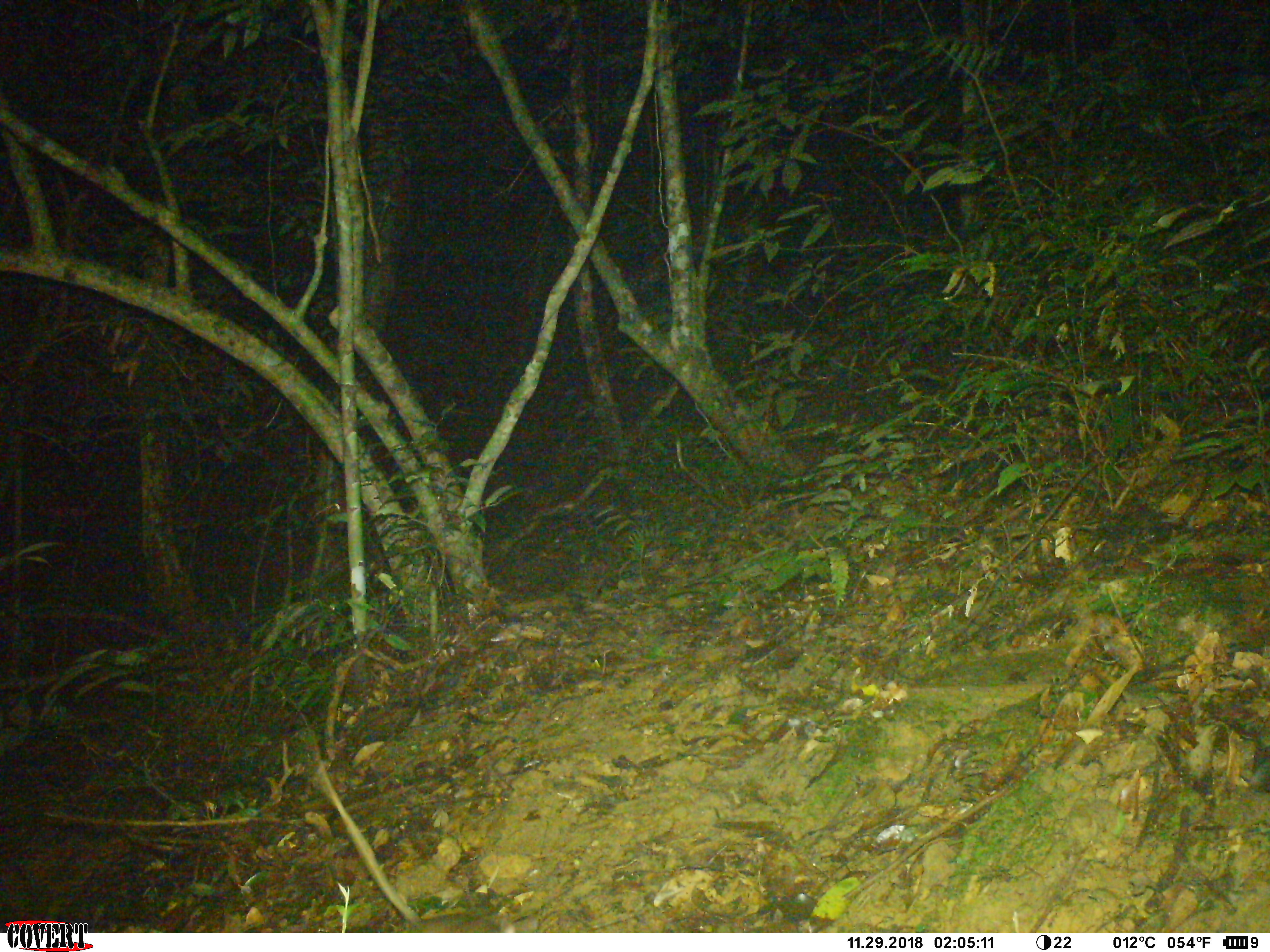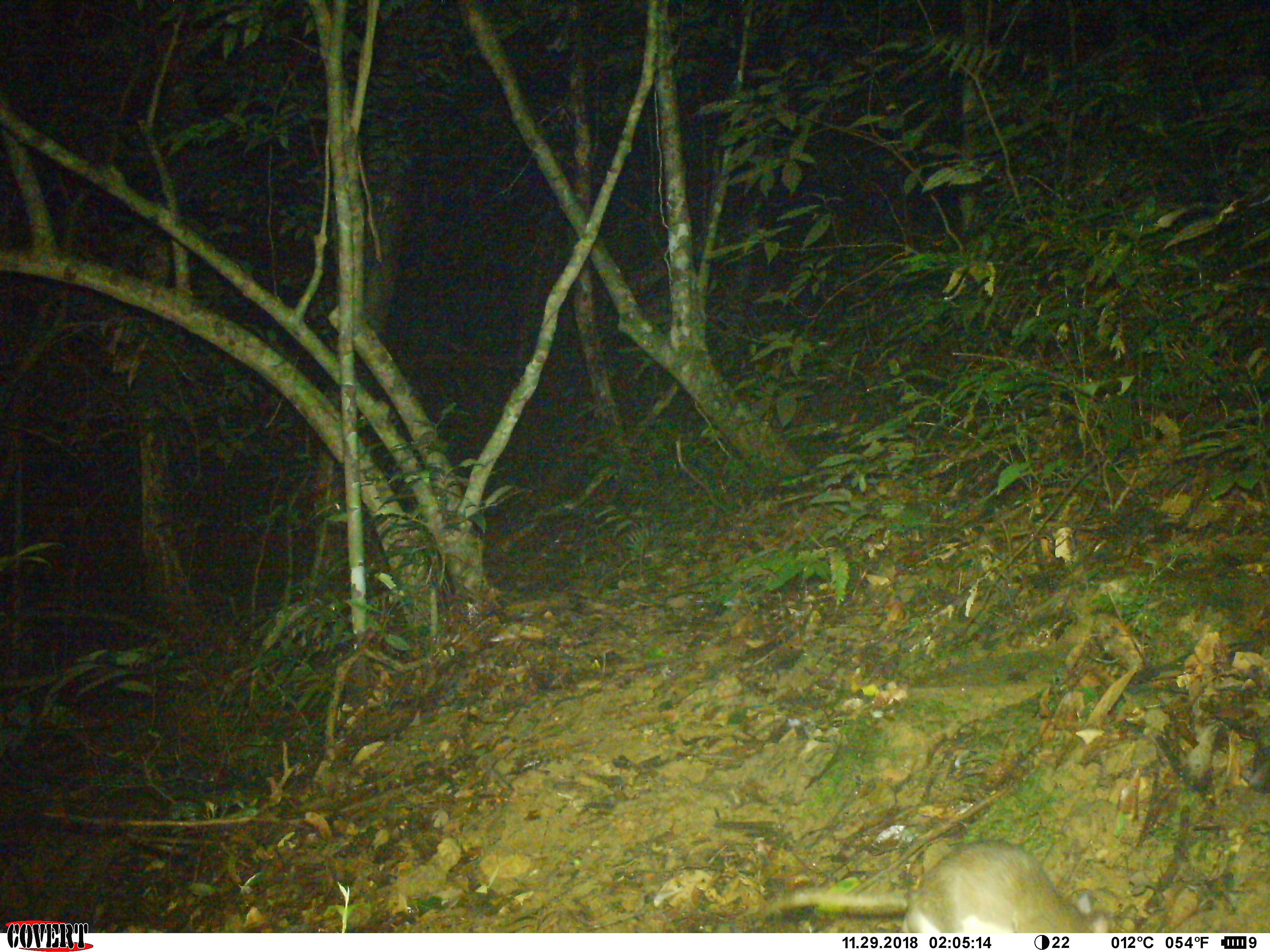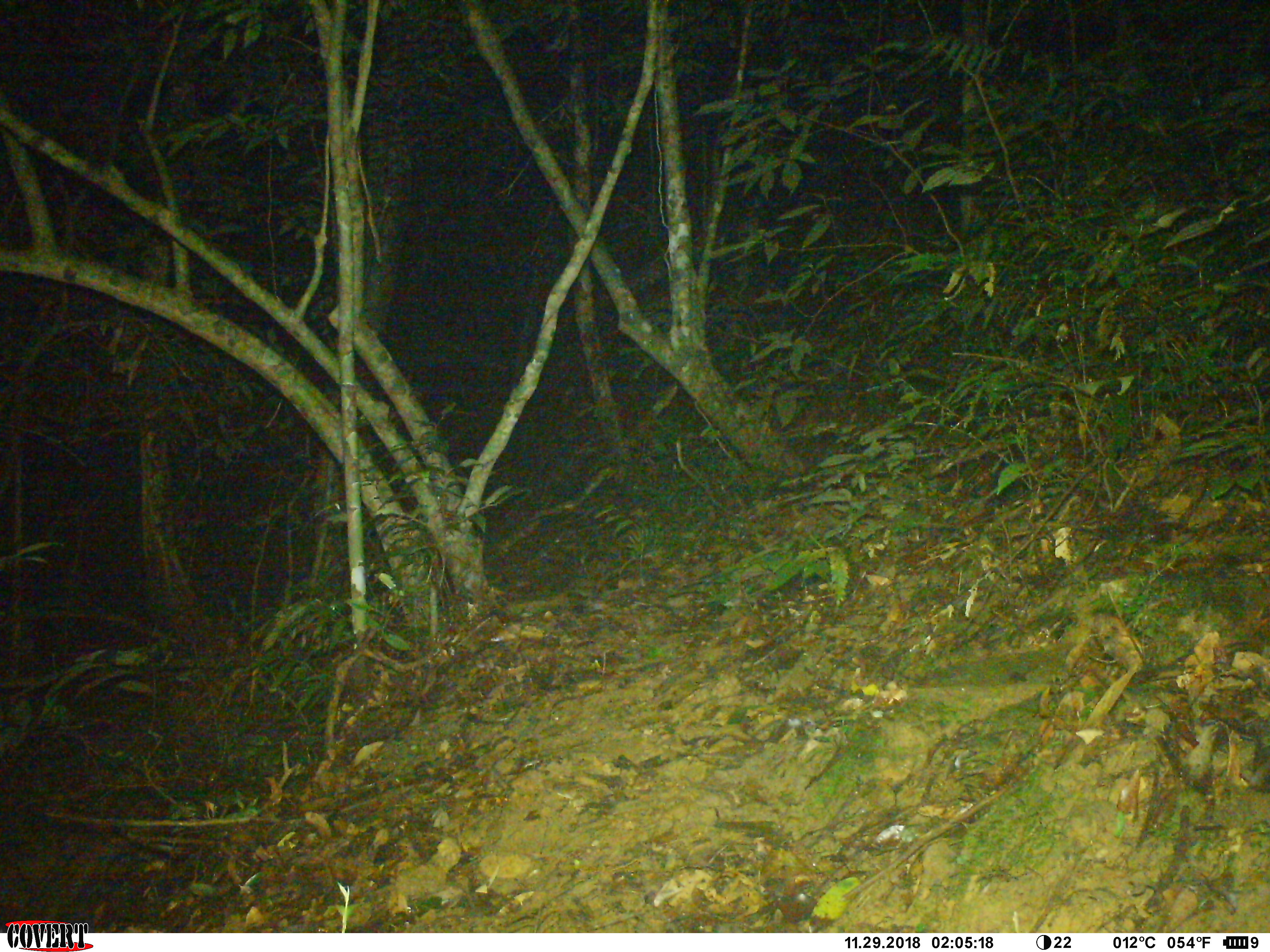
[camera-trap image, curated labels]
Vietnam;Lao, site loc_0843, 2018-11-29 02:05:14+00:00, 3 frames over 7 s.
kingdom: Animalia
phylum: Chordata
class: Mammalia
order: Rodentia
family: Muridae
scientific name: Muridae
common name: old-world mice and rats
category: unidentified murid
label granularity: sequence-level